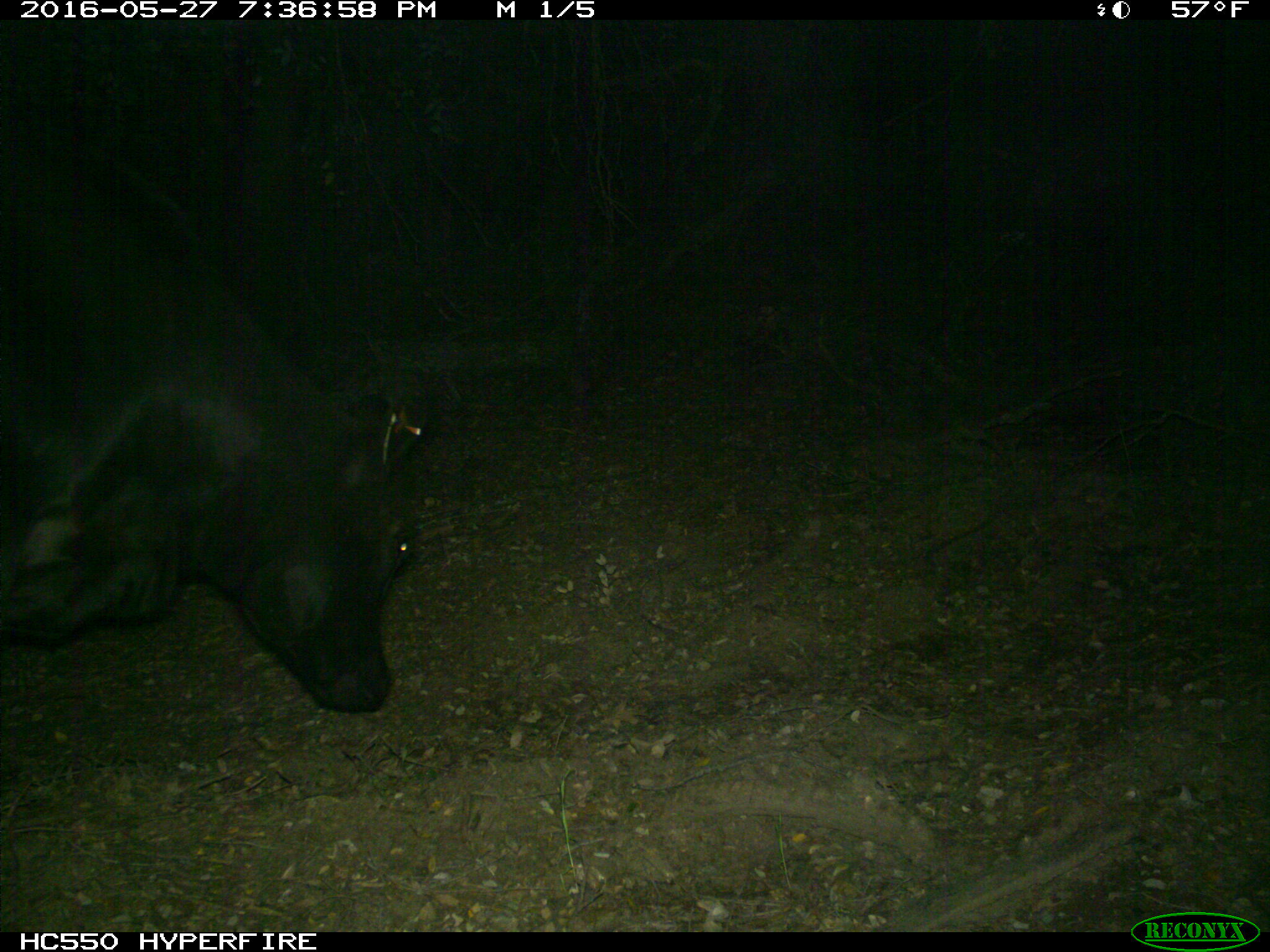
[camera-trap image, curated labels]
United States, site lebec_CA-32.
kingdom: Animalia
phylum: Chordata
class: Mammalia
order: Artiodactyla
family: Bovidae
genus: Bos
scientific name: Bos taurus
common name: domestic cow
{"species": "Bos taurus (domestic cow)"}